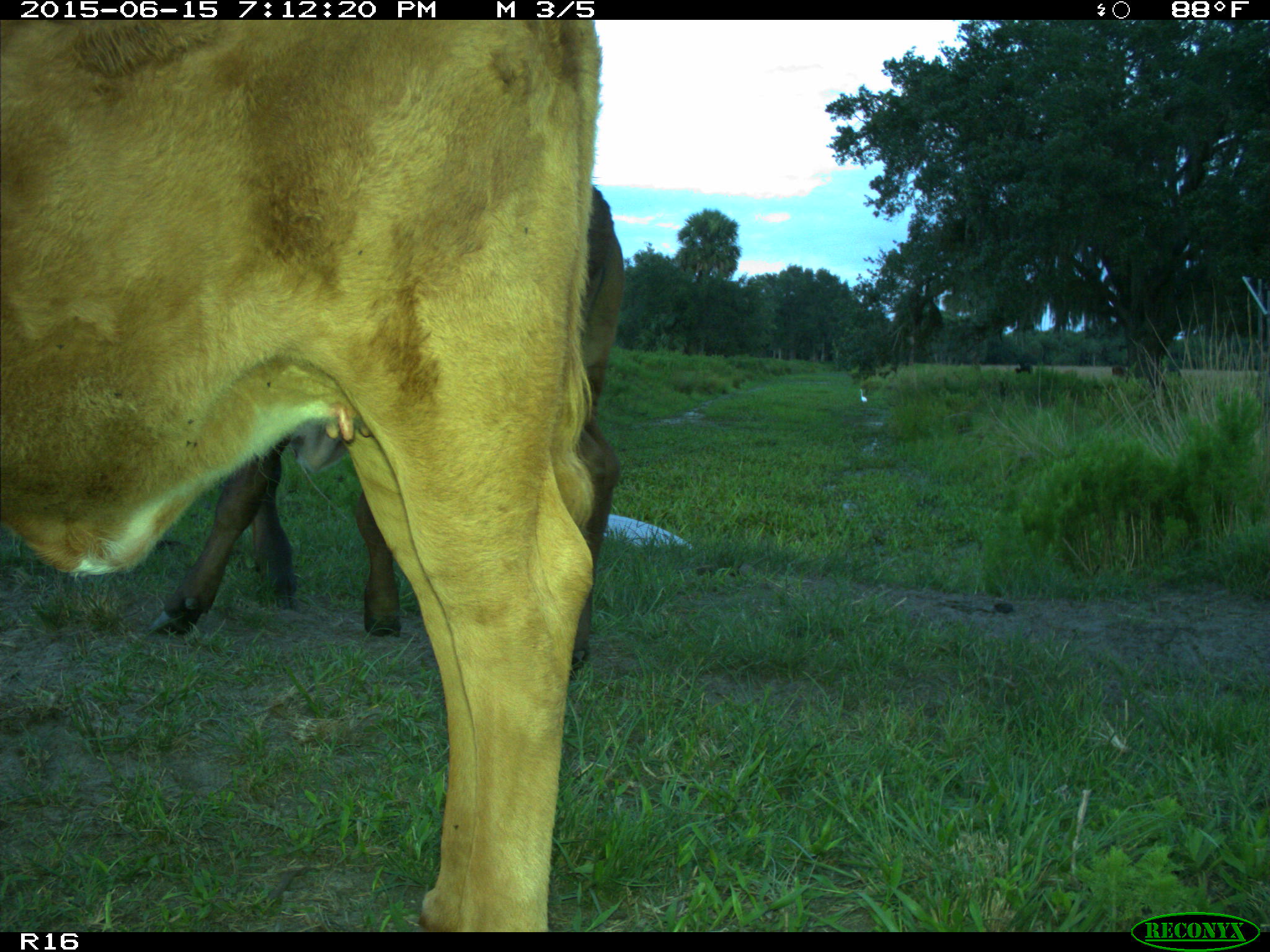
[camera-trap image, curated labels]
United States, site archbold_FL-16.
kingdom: Animalia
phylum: Chordata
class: Mammalia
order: Artiodactyla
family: Bovidae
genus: Bos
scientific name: Bos taurus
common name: domestic cow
Bos taurus (domestic cow).